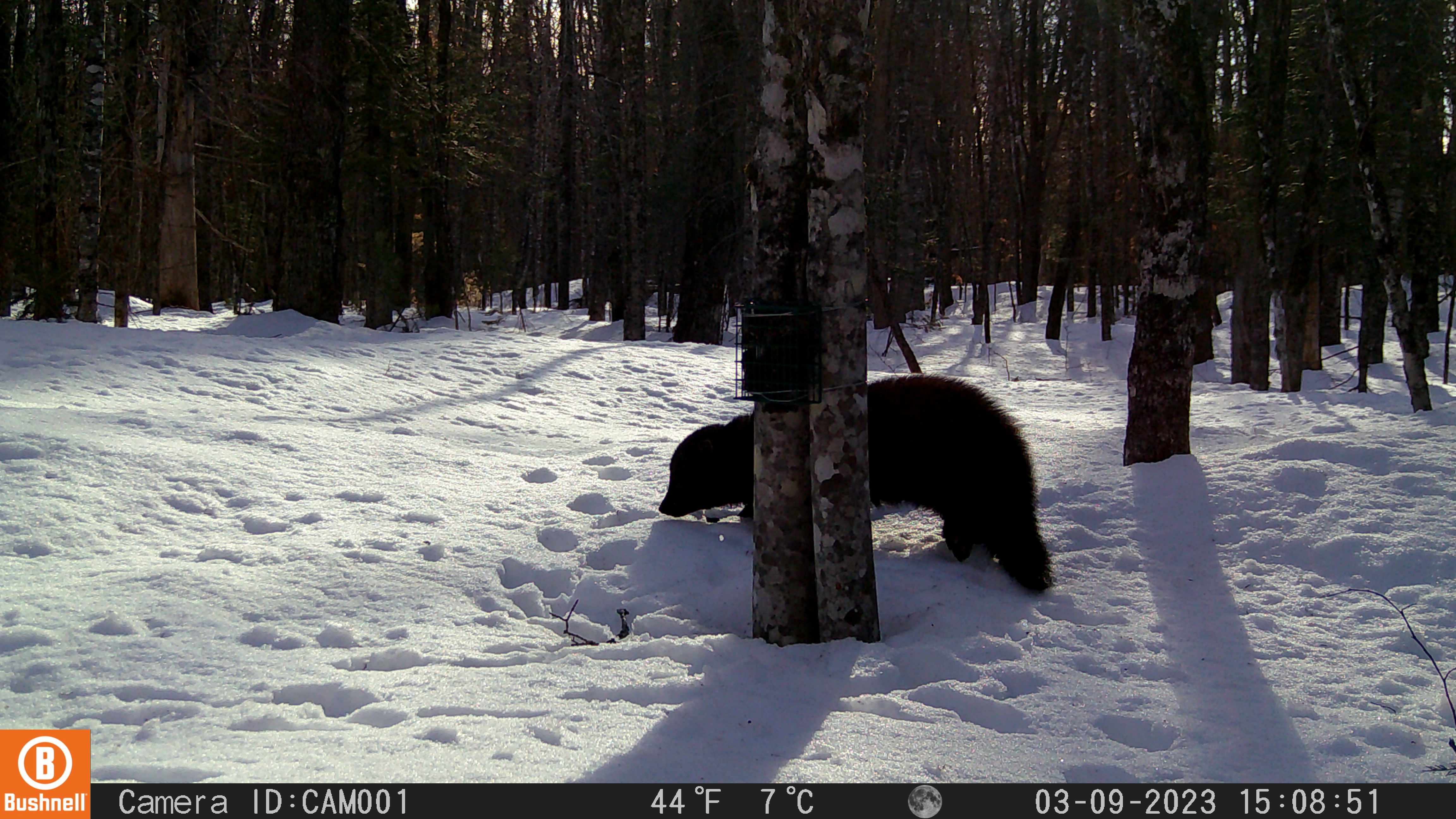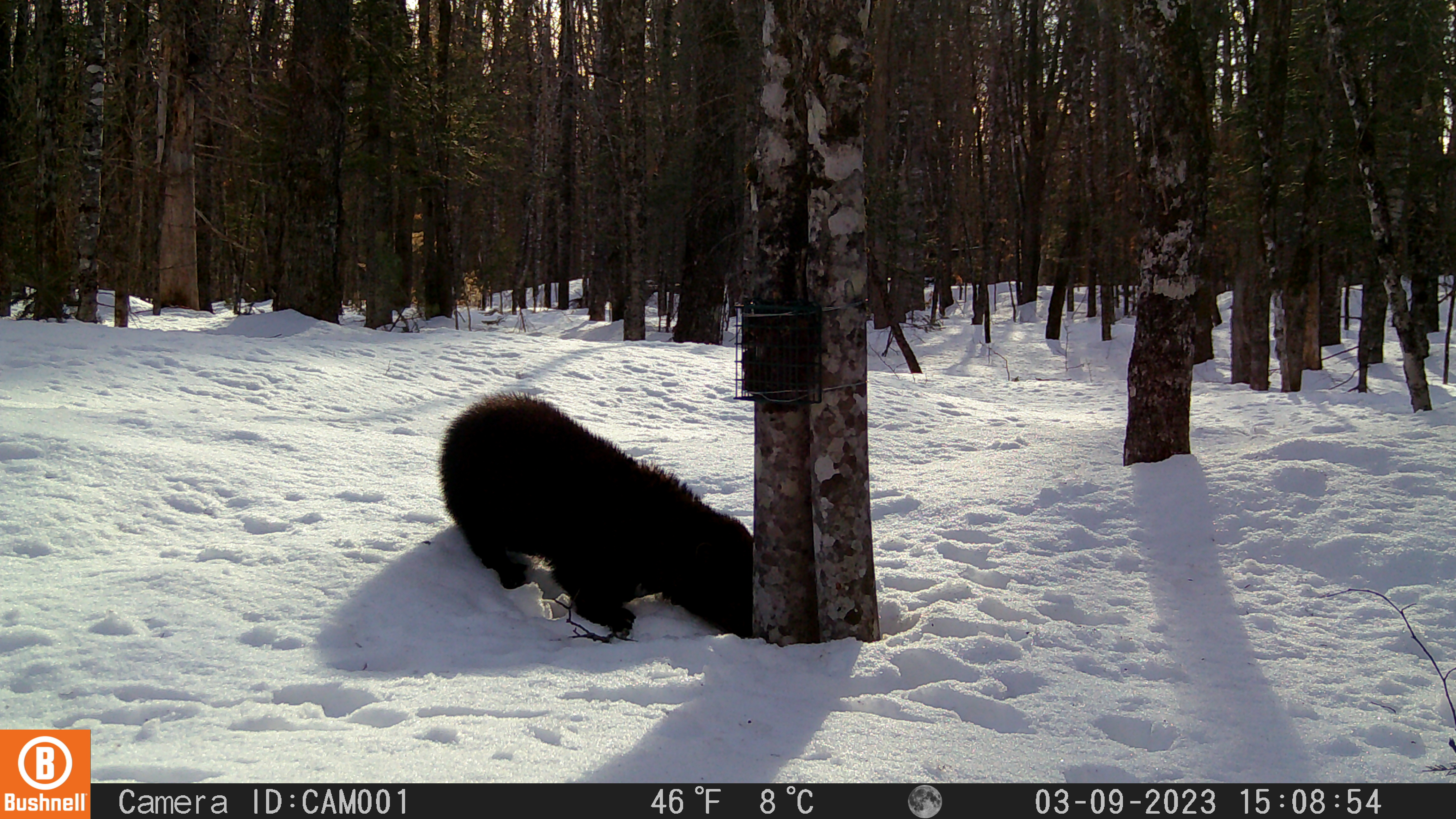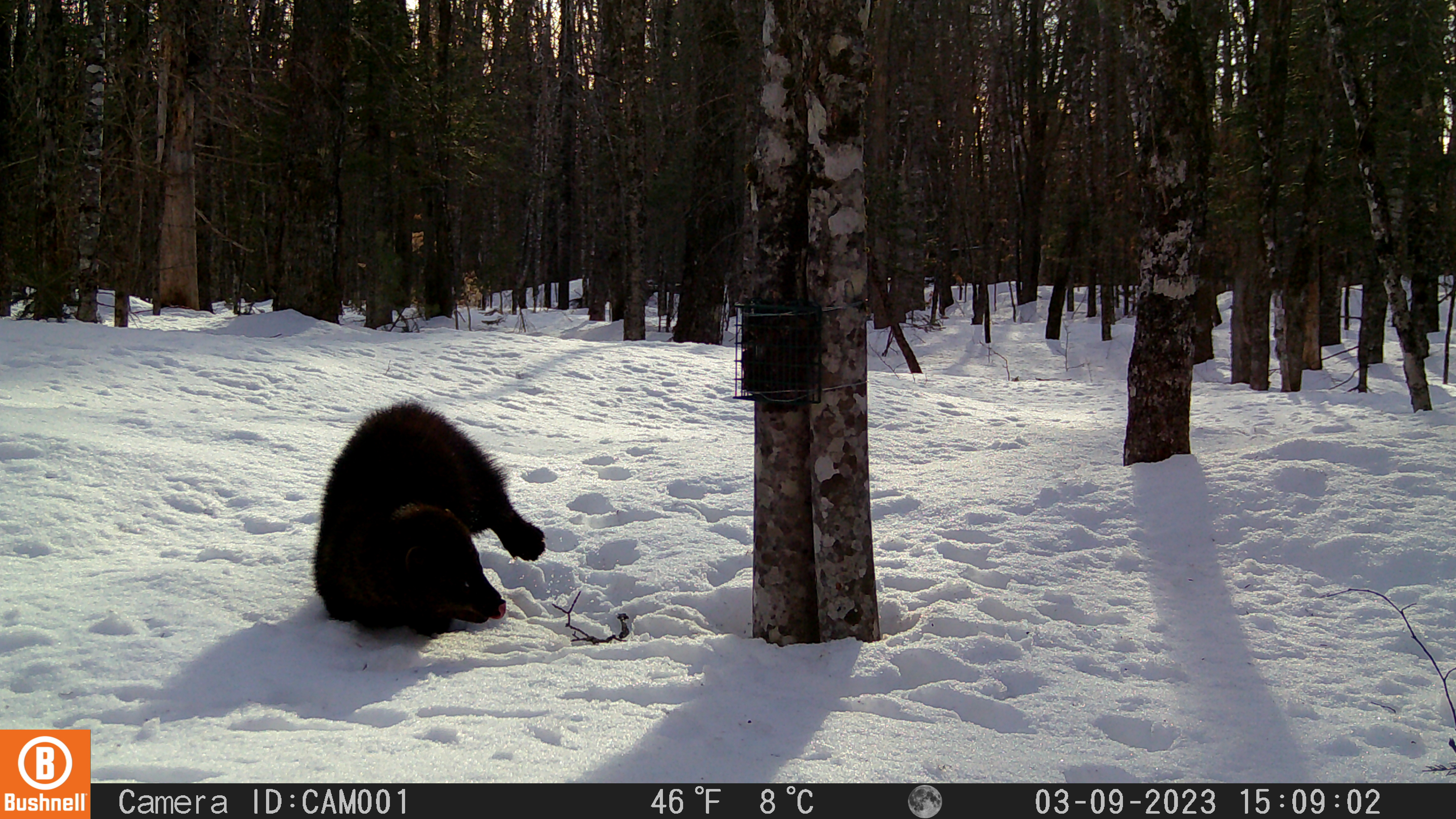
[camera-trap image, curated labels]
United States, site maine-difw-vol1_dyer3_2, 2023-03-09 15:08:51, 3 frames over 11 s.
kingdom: Animalia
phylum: Chordata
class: Mammalia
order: Carnivora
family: Mustelidae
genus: Pekania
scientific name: Pekania pennanti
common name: fisher